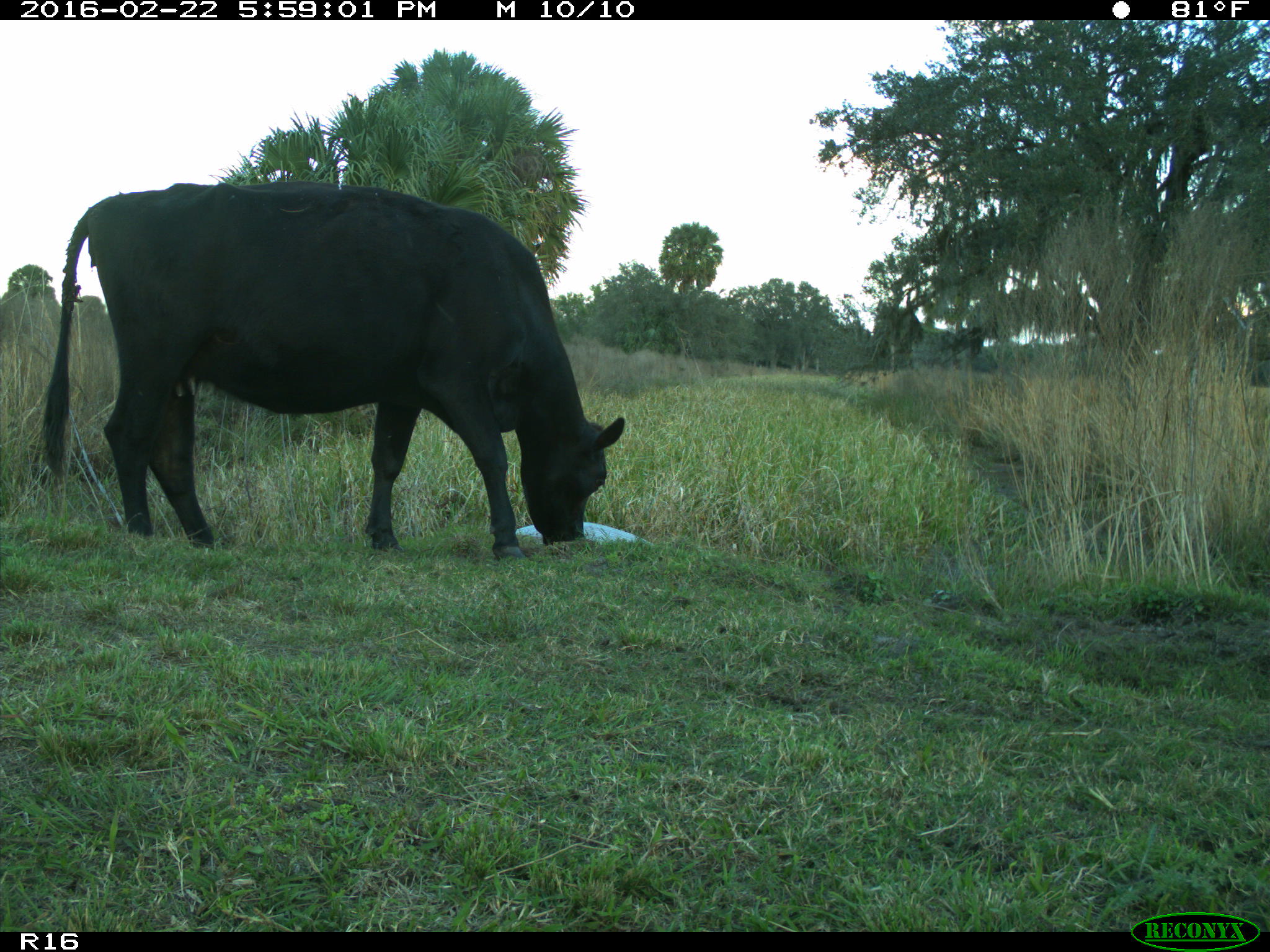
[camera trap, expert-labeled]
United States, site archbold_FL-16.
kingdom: Animalia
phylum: Chordata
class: Mammalia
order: Artiodactyla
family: Bovidae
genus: Bos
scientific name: Bos taurus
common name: domestic cow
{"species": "Bos taurus (domestic cow)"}